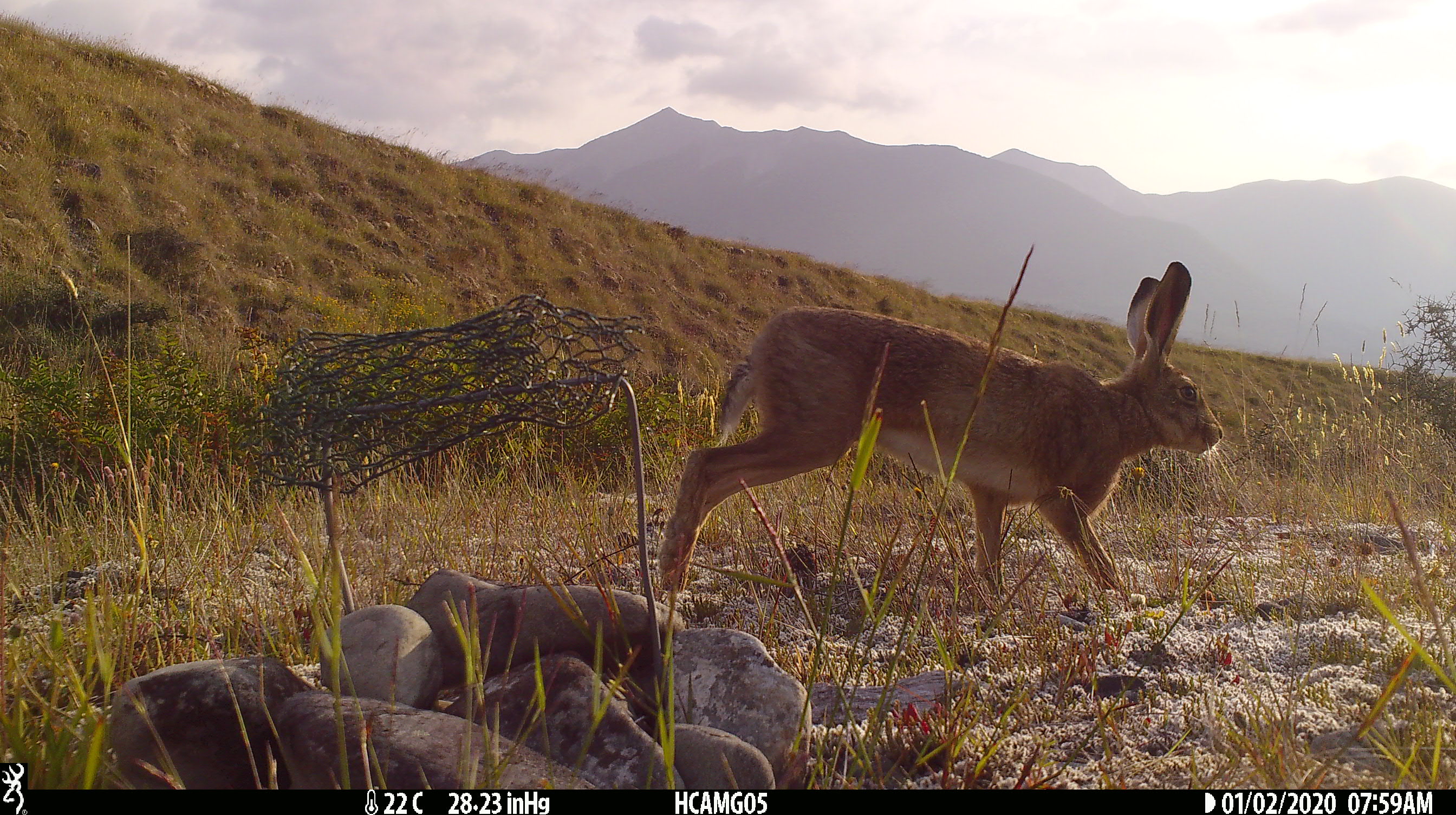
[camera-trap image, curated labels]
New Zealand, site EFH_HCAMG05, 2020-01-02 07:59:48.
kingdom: Animalia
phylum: Chordata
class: Mammalia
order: Lagomorpha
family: Leporidae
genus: Lepus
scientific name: Lepus europaeus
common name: brown hare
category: hare